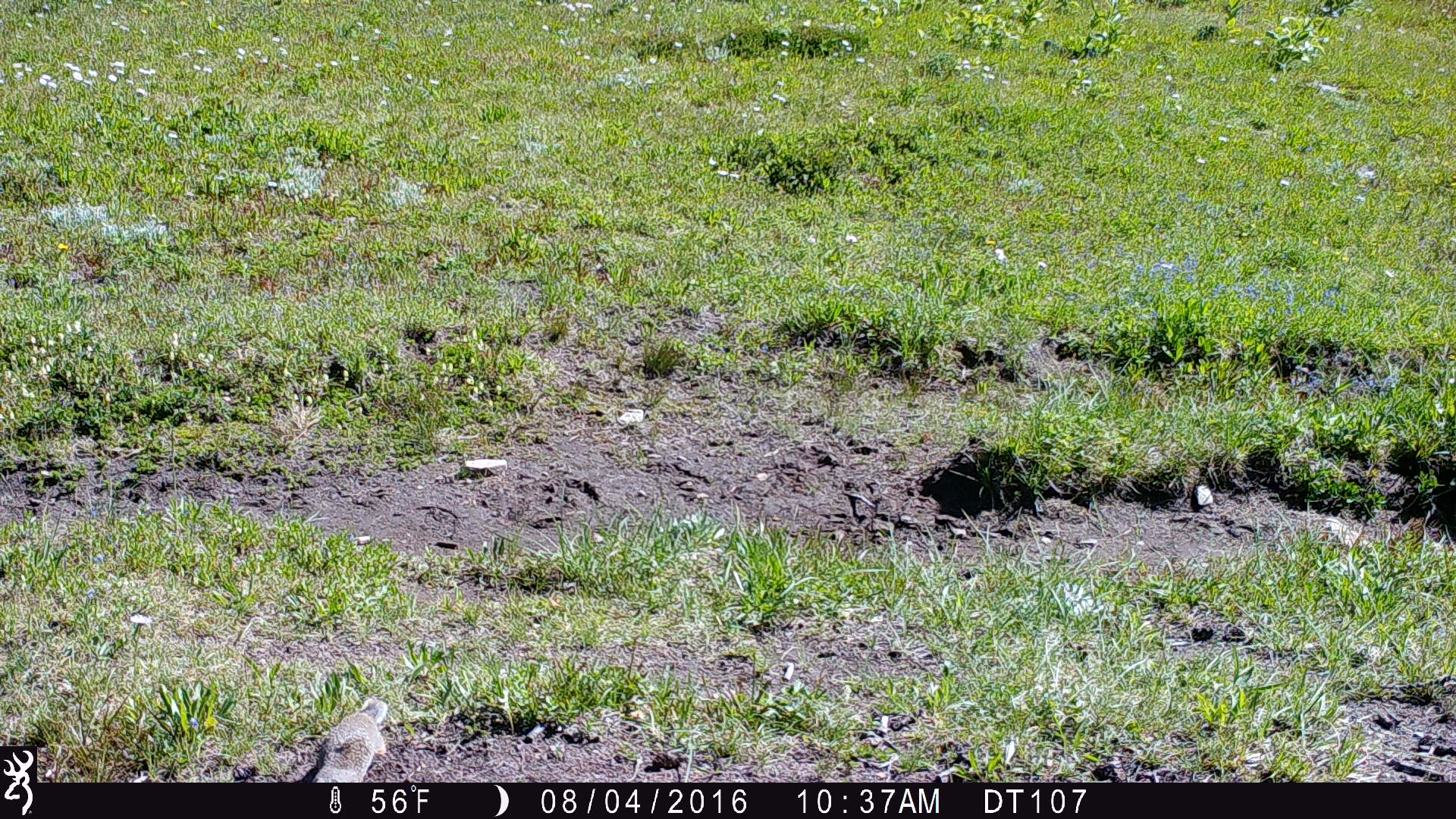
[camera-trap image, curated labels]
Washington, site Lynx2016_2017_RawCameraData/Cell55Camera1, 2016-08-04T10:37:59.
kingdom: Animalia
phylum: Chordata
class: Mammalia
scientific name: Mammalia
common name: small mammal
Small mammal (Mammalia). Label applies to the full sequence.